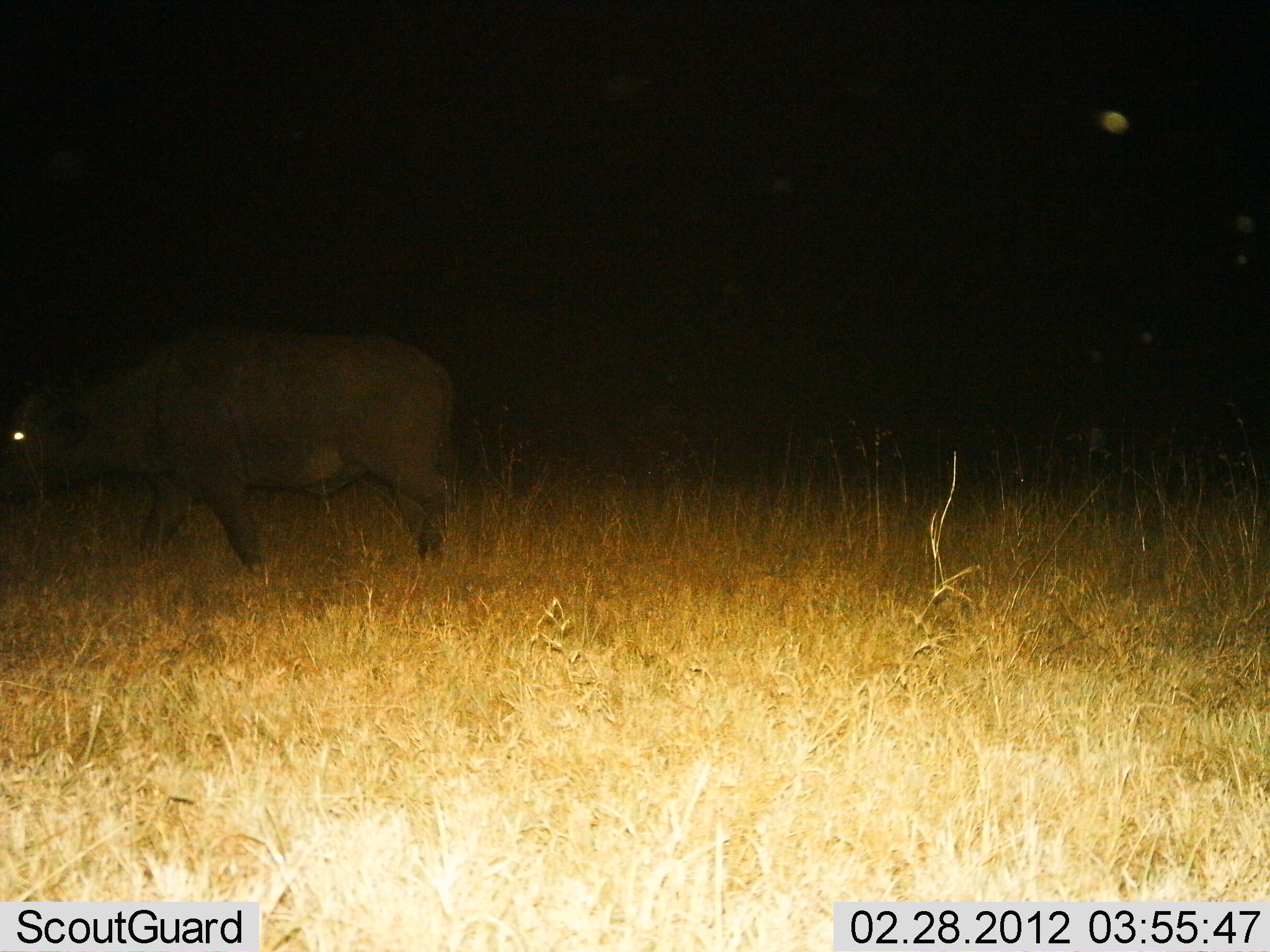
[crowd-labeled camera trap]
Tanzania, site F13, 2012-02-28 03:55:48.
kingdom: Animalia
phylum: Chordata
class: Mammalia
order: Artiodactyla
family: Bovidae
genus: Syncerus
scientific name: Syncerus caffer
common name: cape buffalo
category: buffalo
Buffalo (cape buffalo) (Syncerus caffer), count 1. Behavior (volunteer vote fractions): standing 13%, resting 0%, moving 87%, interacting 0%. Young present (vote fraction): 0%. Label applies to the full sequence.